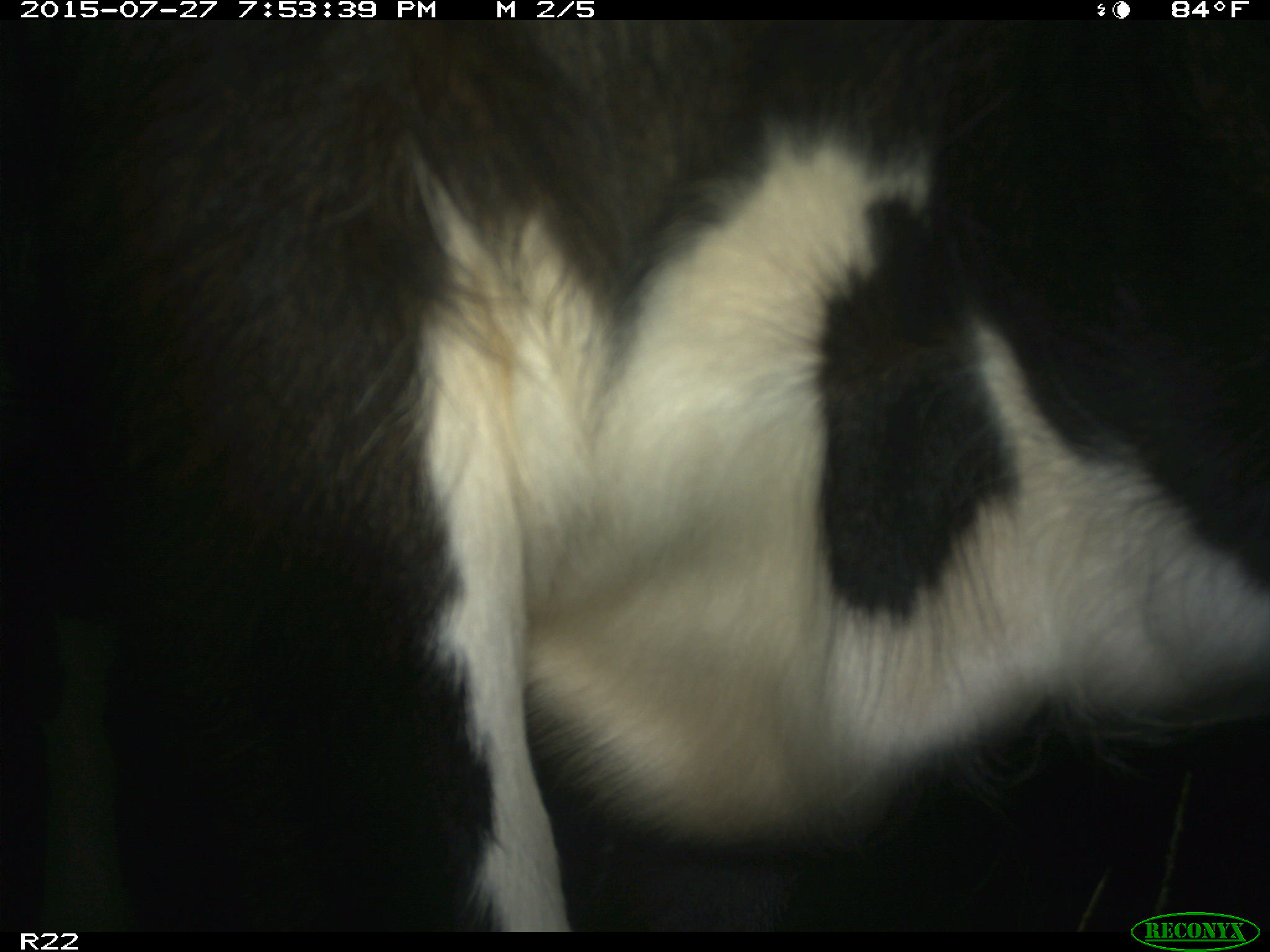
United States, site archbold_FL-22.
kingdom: Animalia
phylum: Chordata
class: Mammalia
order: Artiodactyla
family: Bovidae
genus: Bos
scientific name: Bos taurus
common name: domestic cow